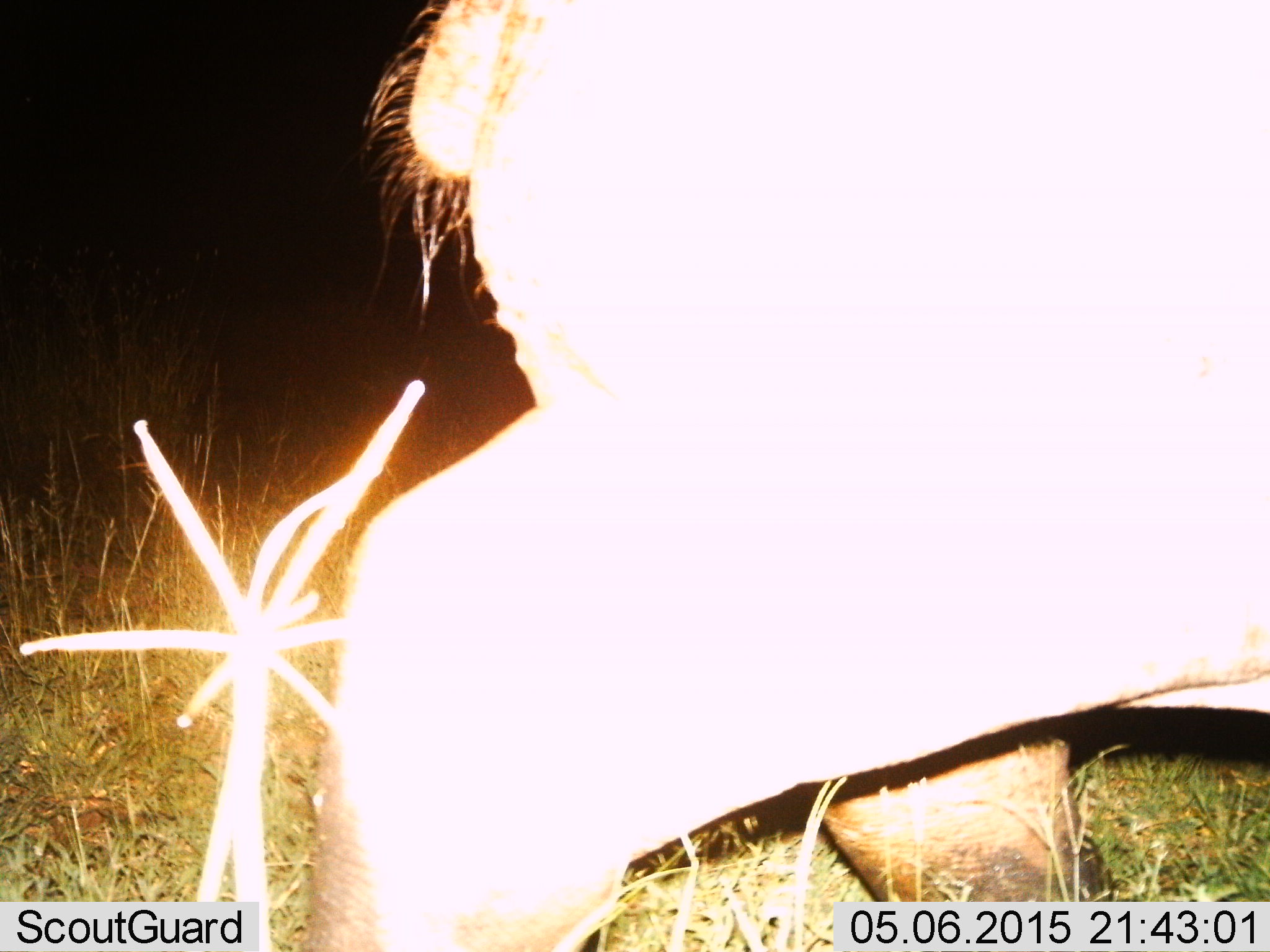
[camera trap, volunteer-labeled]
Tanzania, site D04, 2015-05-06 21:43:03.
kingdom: Animalia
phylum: Chordata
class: Mammalia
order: Artiodactyla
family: Hippopotamidae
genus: Hippopotamus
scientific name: Hippopotamus amphibius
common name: hippopotamus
Hippopotamus (Hippopotamus amphibius), count 1. Behavior (volunteer vote fractions): standing 25%, resting 0%, moving 75%, interacting 0%. Young present (vote fraction): 0%. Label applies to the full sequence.